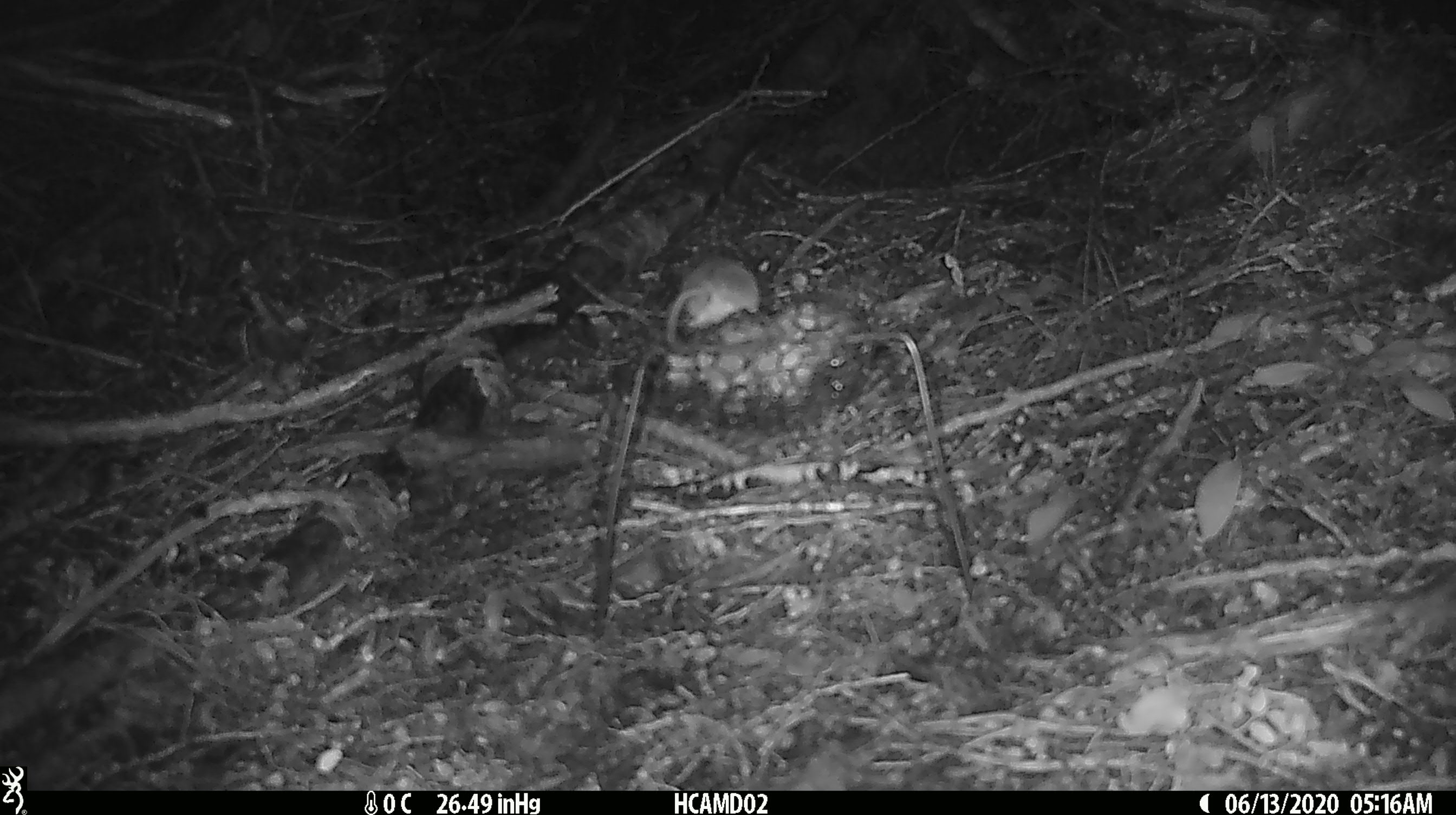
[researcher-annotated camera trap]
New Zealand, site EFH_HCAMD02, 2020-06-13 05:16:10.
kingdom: Animalia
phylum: Chordata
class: Mammalia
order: Rodentia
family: Muridae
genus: Mus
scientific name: Mus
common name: mouse